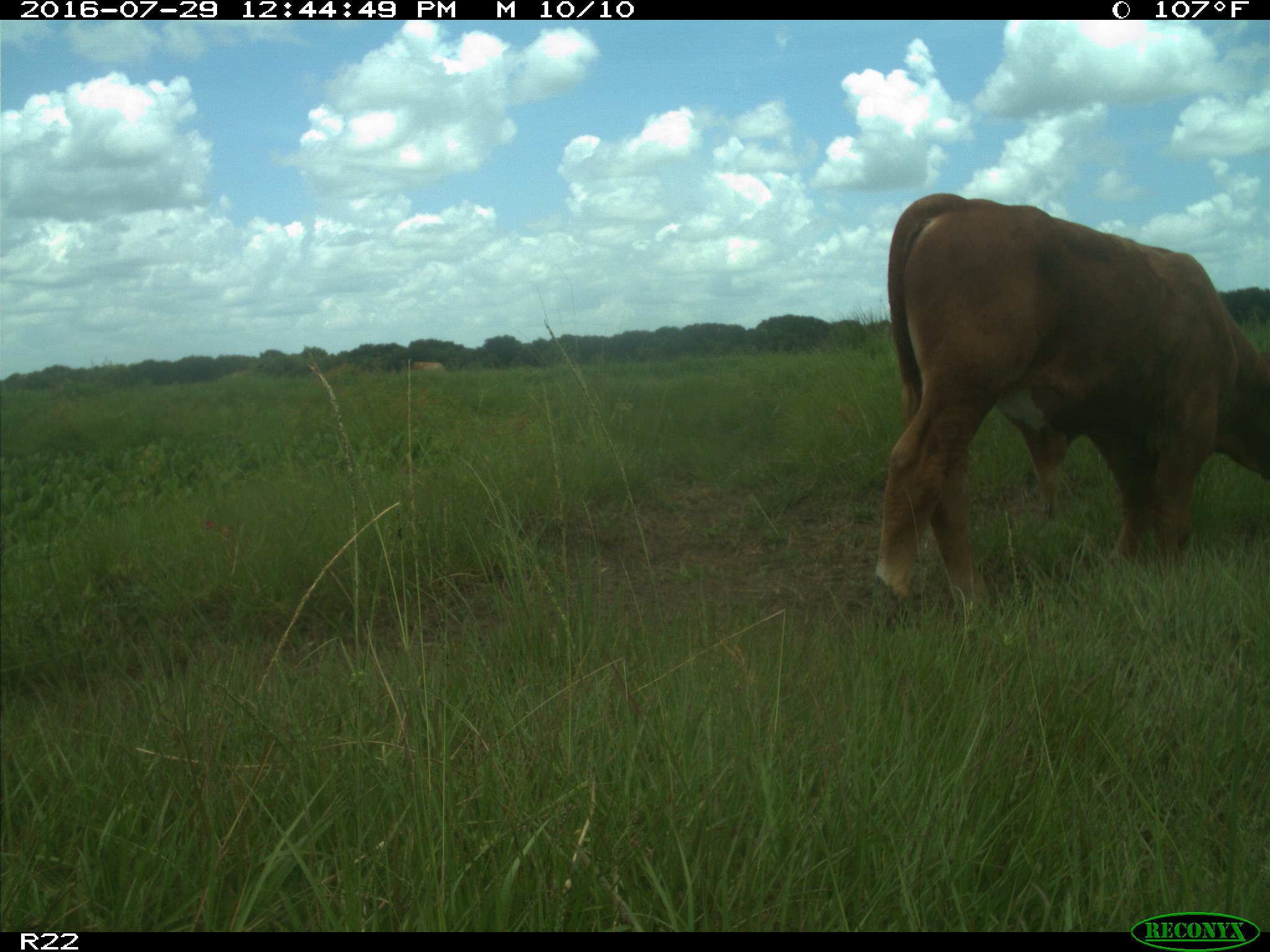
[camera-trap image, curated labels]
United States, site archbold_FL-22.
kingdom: Animalia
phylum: Chordata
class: Mammalia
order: Artiodactyla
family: Bovidae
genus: Bos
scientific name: Bos taurus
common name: domestic cow